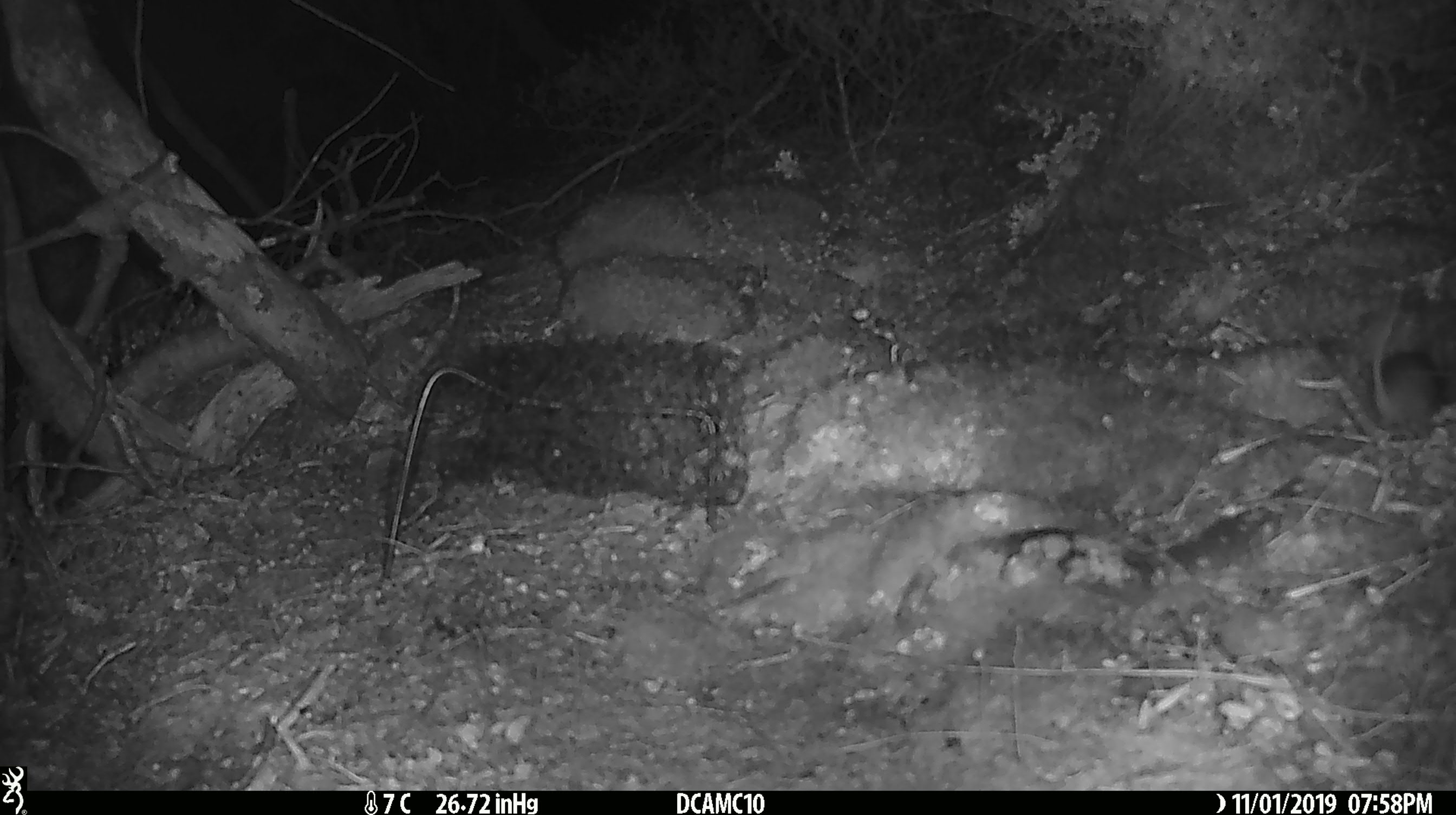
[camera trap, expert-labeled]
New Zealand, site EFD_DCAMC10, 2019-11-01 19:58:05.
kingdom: Animalia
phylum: Chordata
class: Mammalia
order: Rodentia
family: Muridae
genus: Mus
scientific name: Mus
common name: mouse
Mouse (Mus).